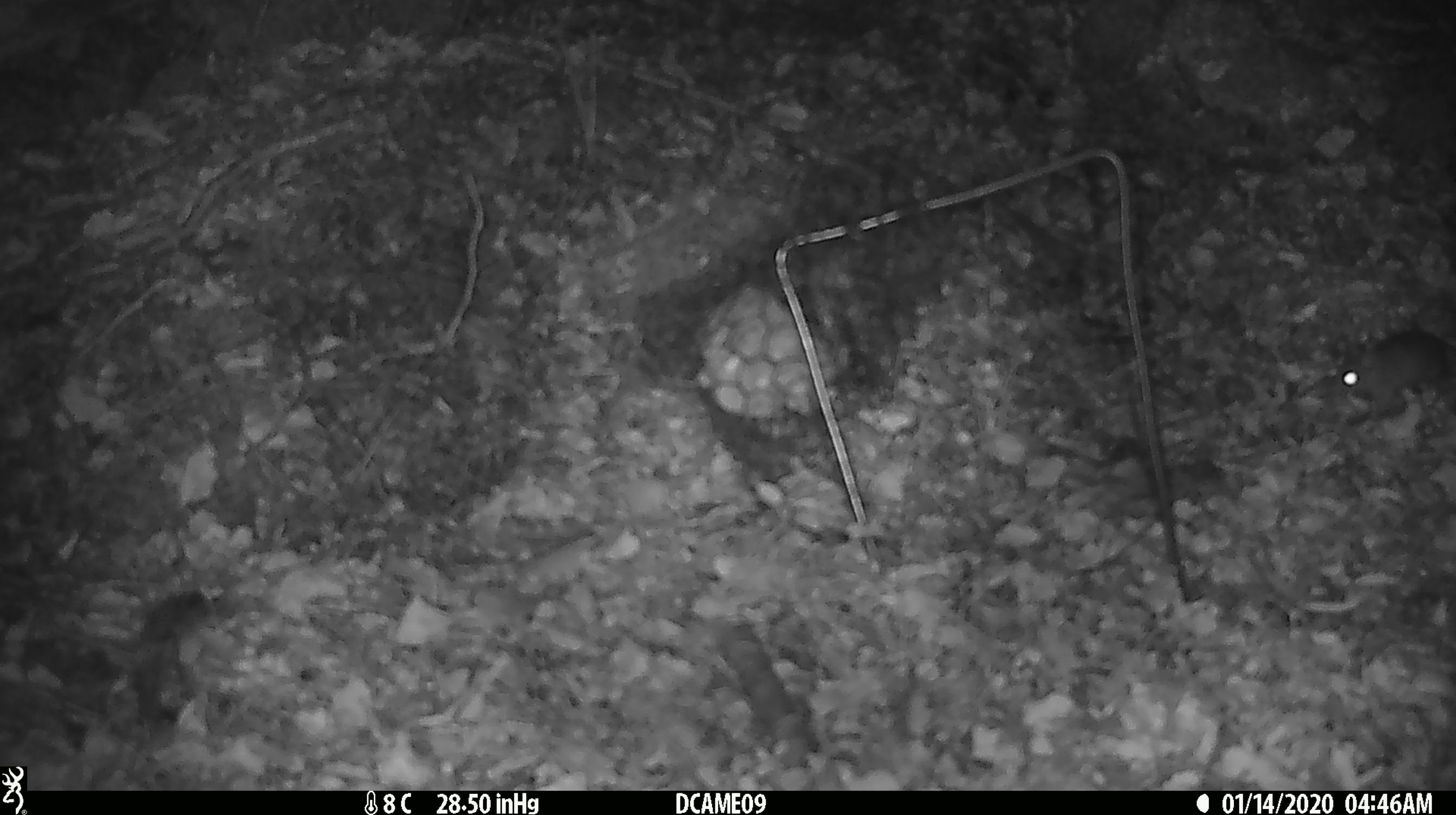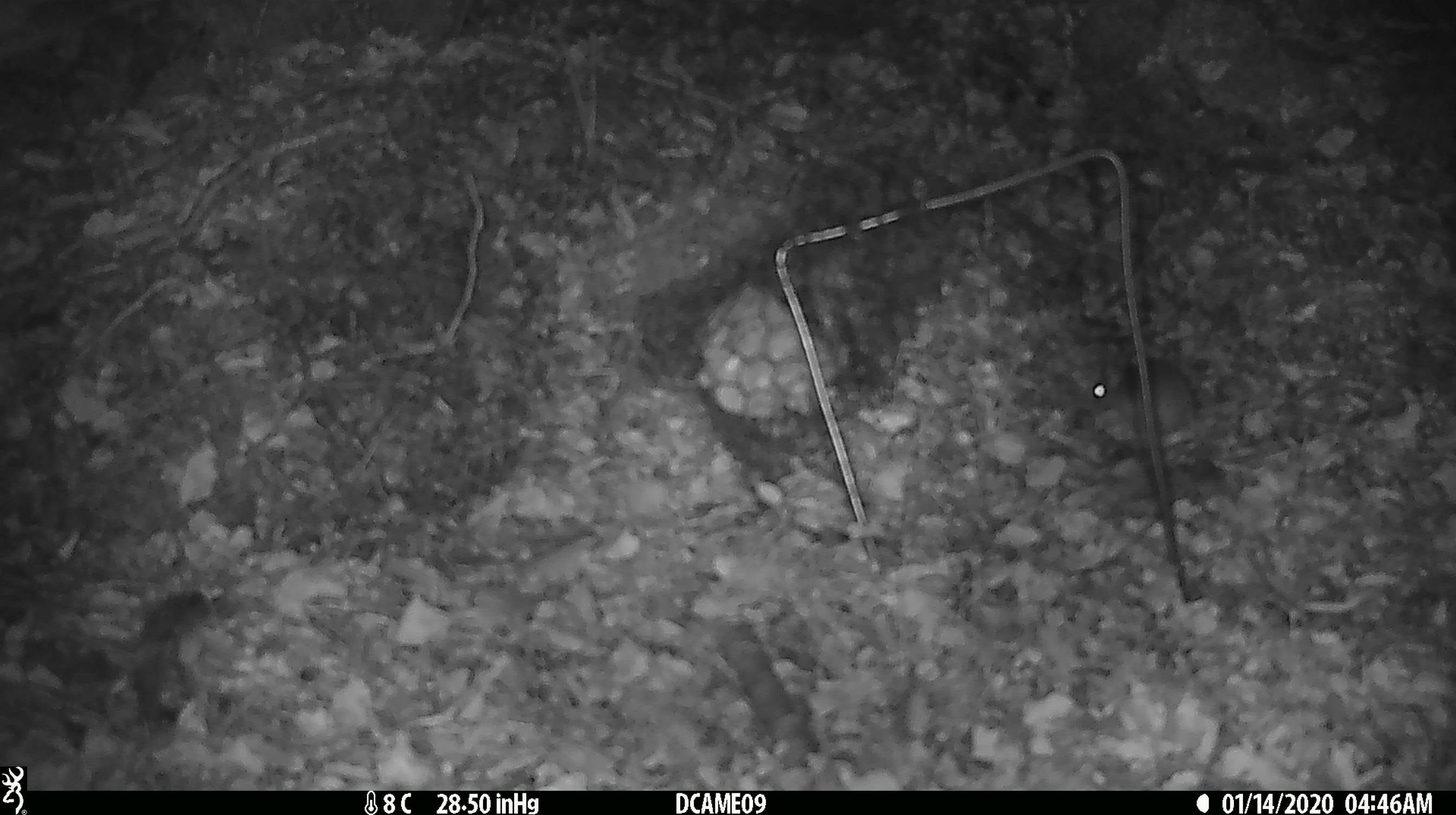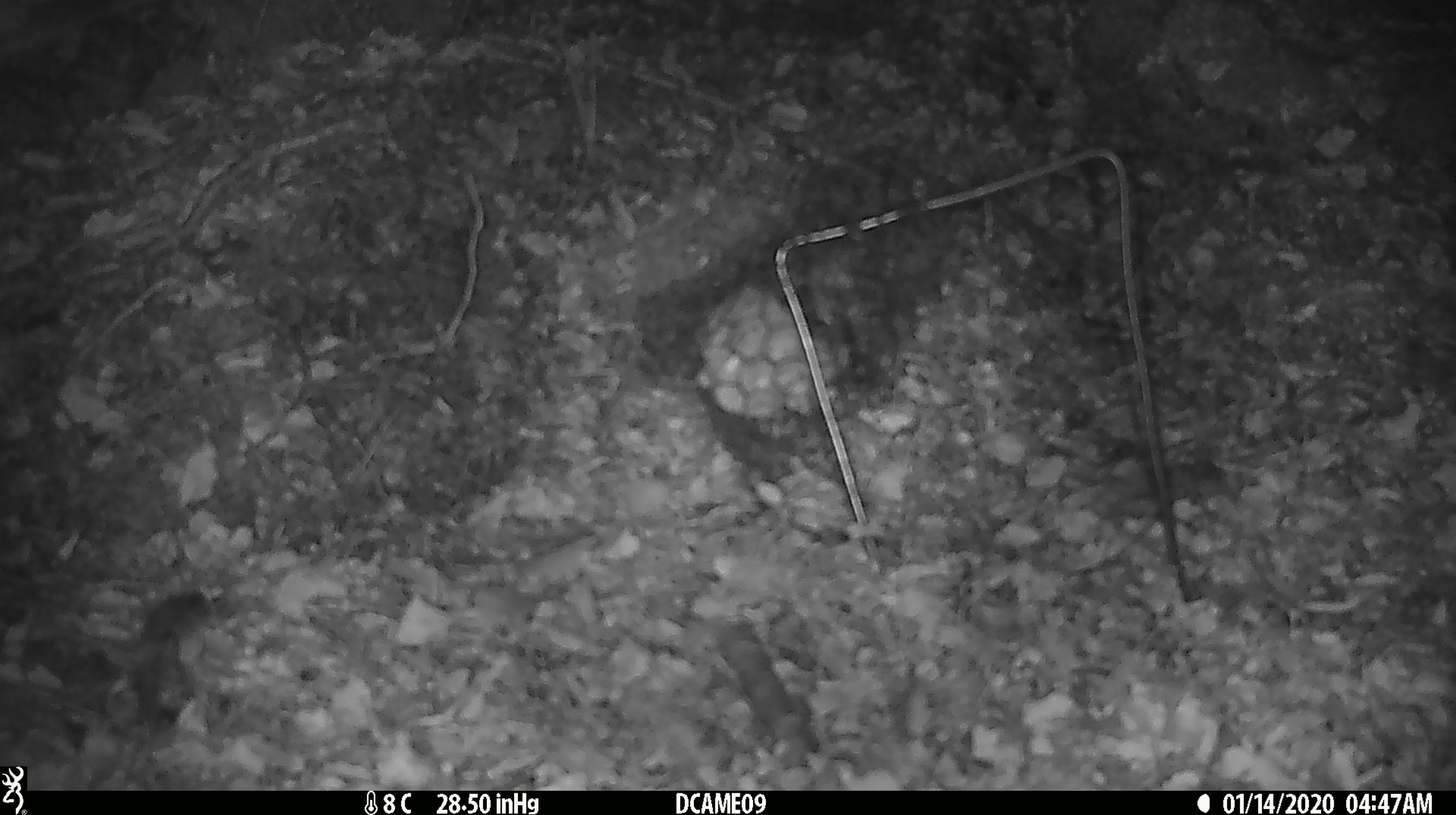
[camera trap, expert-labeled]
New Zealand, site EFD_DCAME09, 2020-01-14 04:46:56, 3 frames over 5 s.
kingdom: Animalia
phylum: Chordata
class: Mammalia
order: Rodentia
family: Muridae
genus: Mus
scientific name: Mus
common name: mouse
Mouse (Mus).